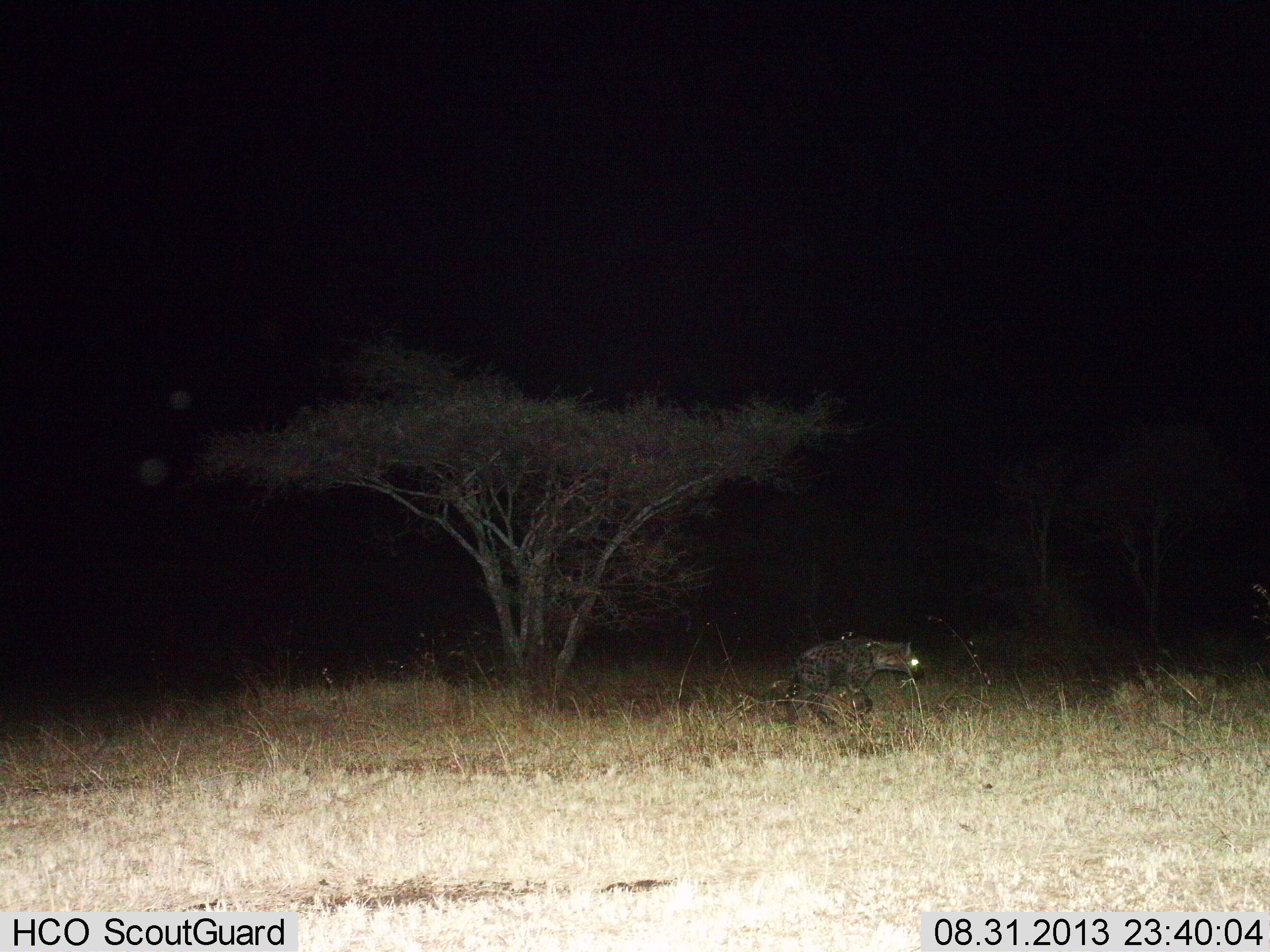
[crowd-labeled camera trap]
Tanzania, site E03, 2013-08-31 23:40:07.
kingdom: Animalia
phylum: Chordata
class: Mammalia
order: Carnivora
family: Hyaenidae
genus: Crocuta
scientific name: Crocuta crocuta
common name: spotted hyena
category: hyenaspotted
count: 1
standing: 10%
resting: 0%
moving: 90%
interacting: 0%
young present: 0%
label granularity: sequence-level